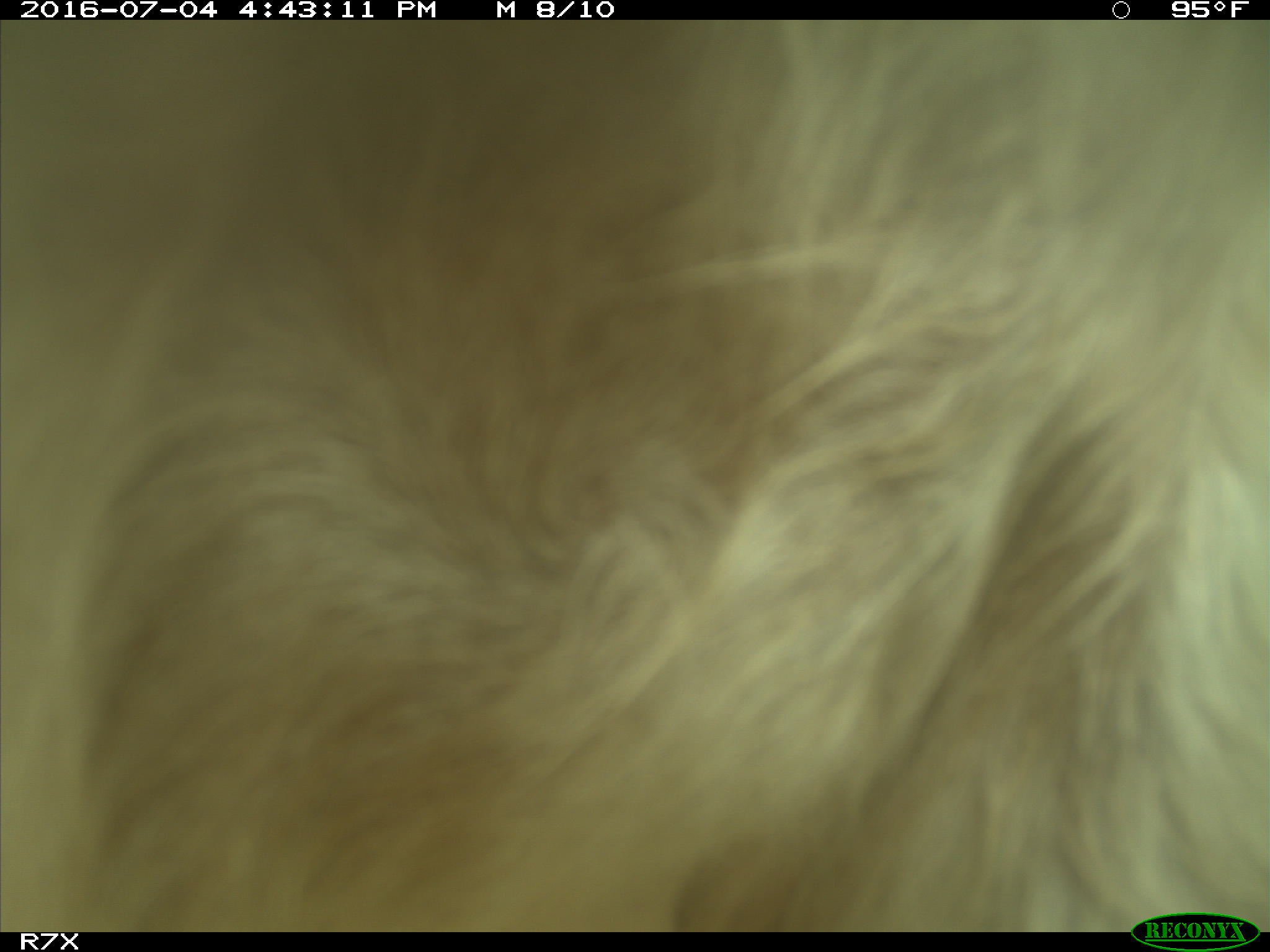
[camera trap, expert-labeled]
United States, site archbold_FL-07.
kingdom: Animalia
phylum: Chordata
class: Mammalia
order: Artiodactyla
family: Bovidae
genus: Bos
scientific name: Bos taurus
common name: domestic cow